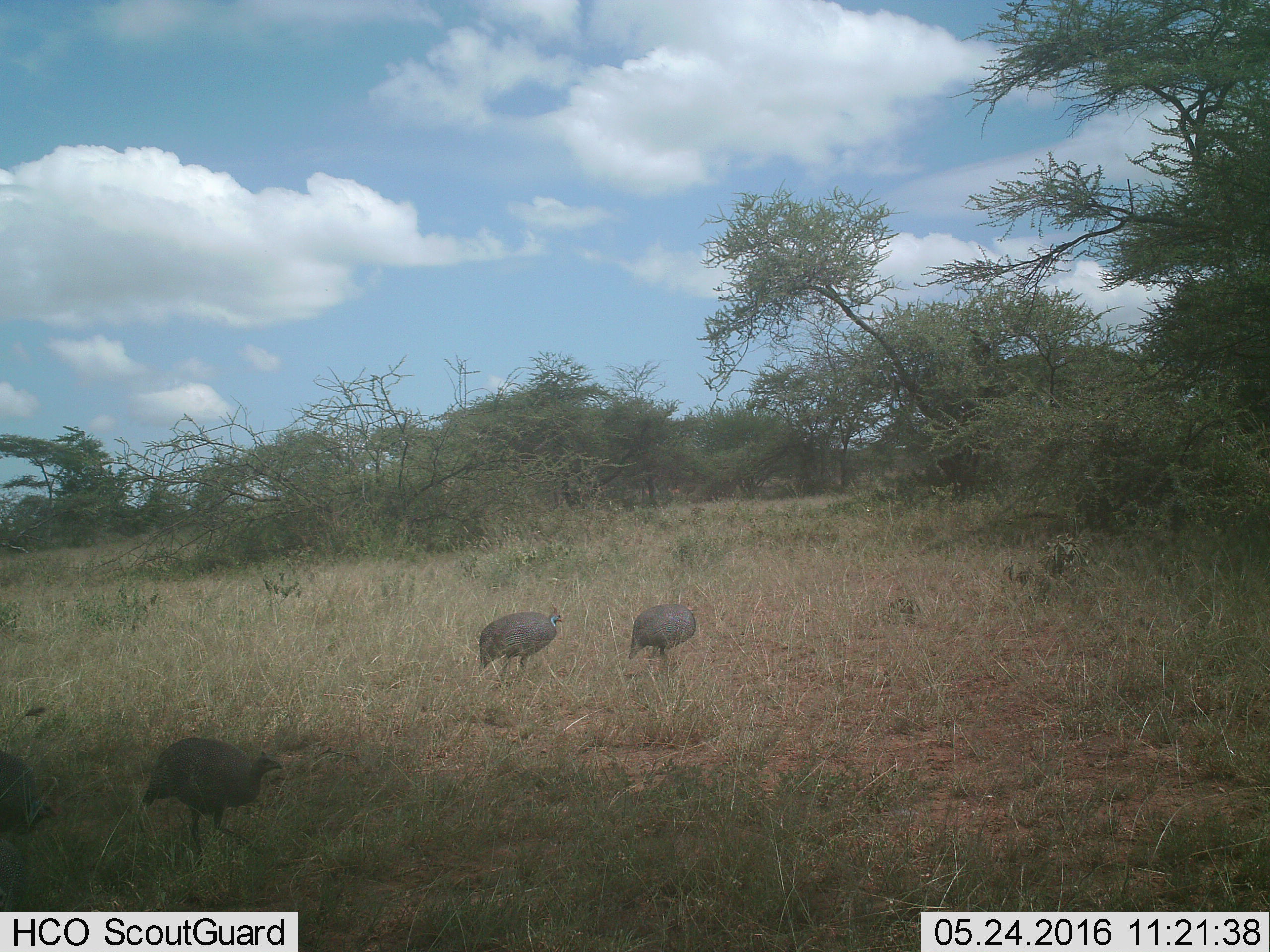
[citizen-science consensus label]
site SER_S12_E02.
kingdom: Animalia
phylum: Chordata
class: Aves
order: Galliformes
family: Numididae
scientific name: Numididae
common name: guineafowl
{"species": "guineafowl (Numididae)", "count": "4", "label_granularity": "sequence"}